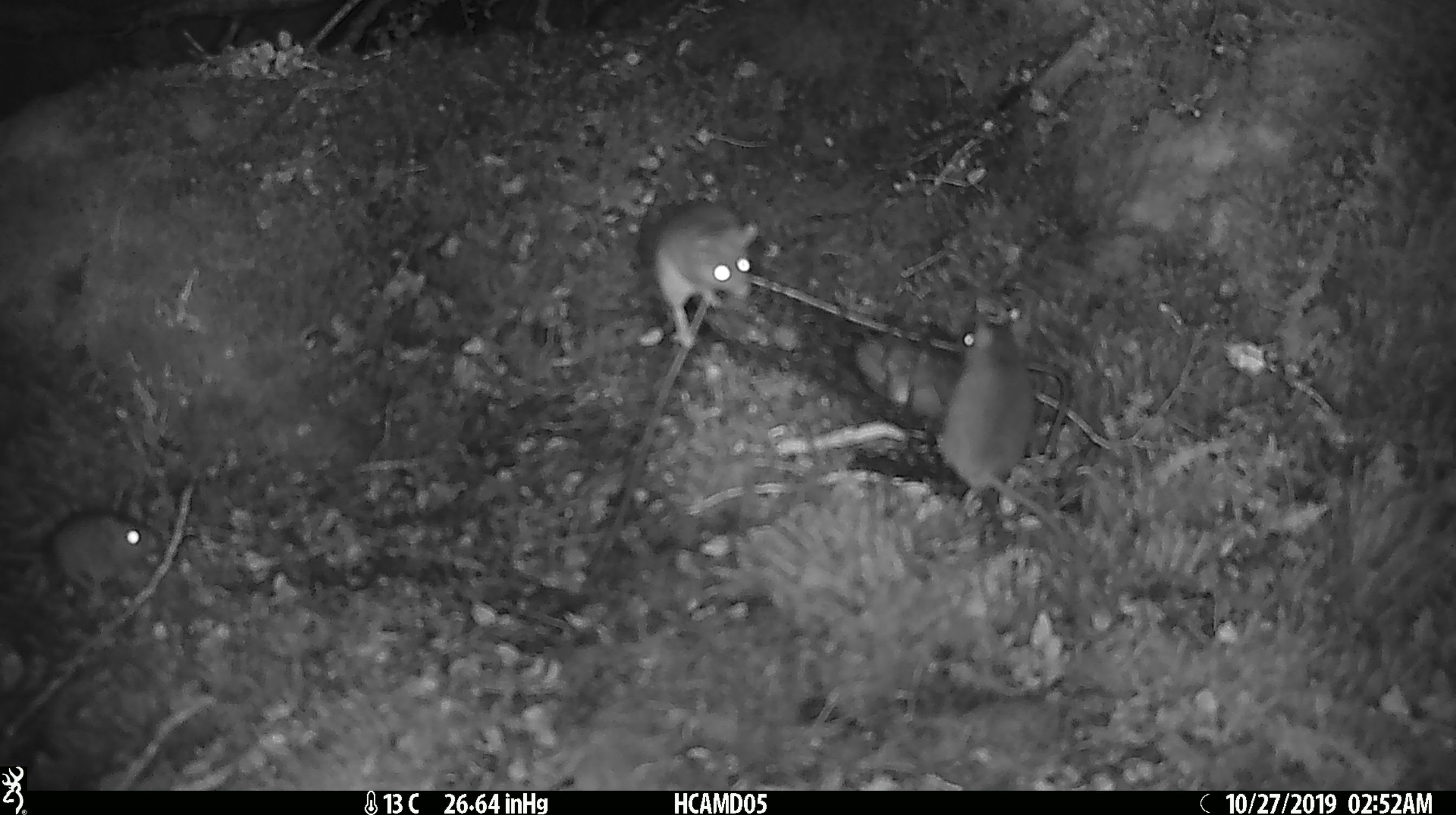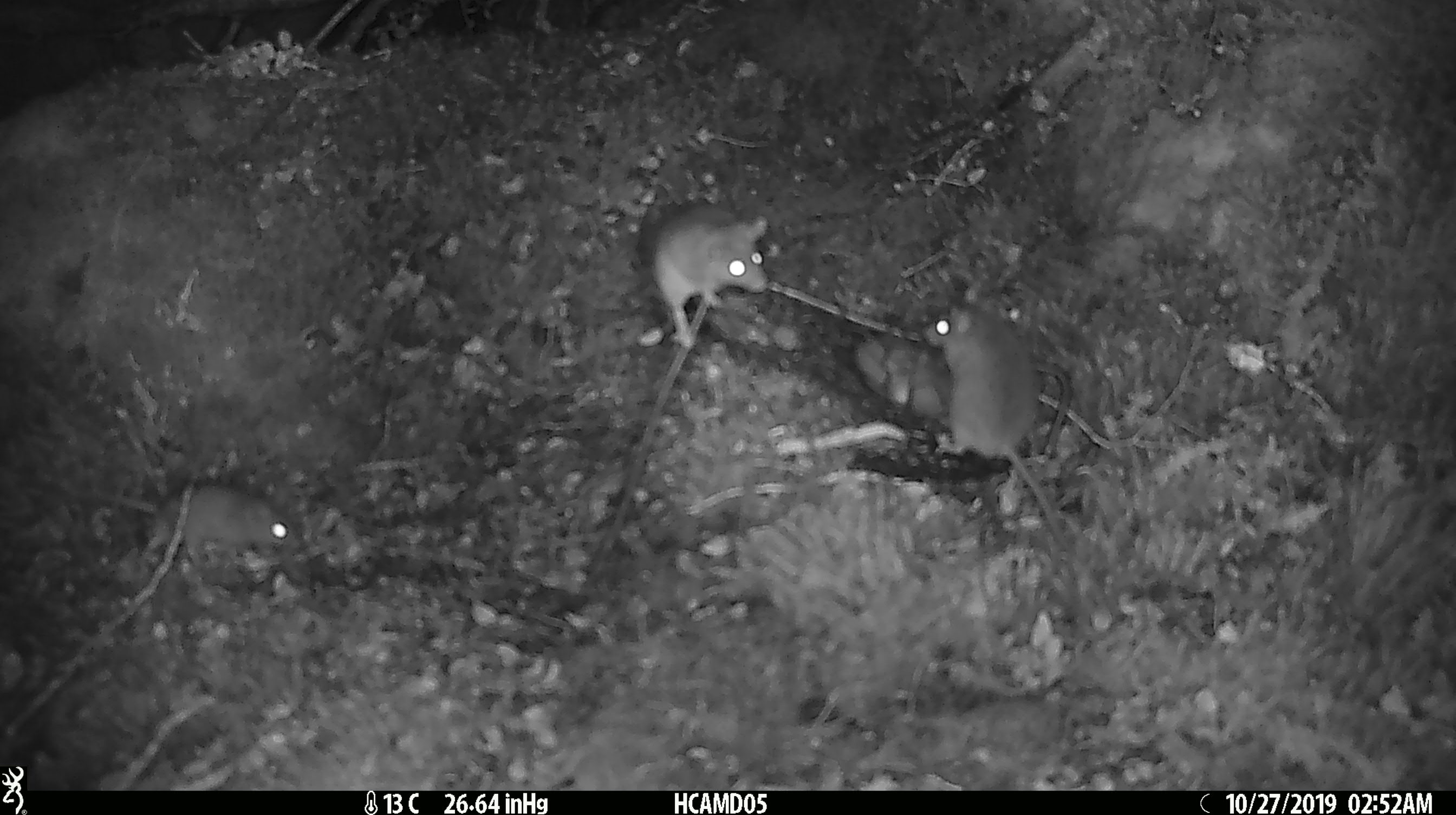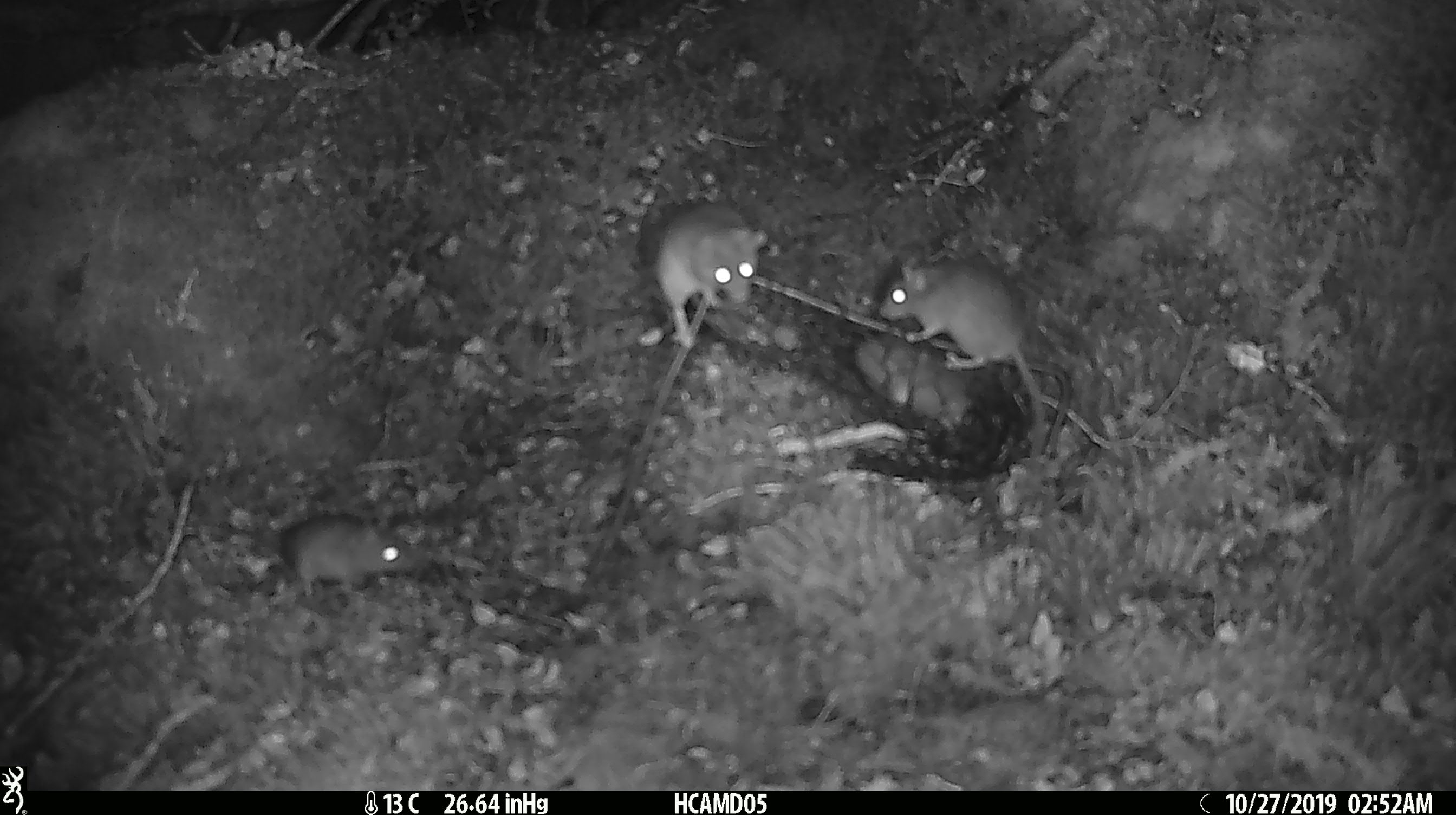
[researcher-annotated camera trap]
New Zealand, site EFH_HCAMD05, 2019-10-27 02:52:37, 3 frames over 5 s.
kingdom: Animalia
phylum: Chordata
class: Mammalia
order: Rodentia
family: Muridae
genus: Mus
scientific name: Mus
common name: mouse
Mouse (Mus).